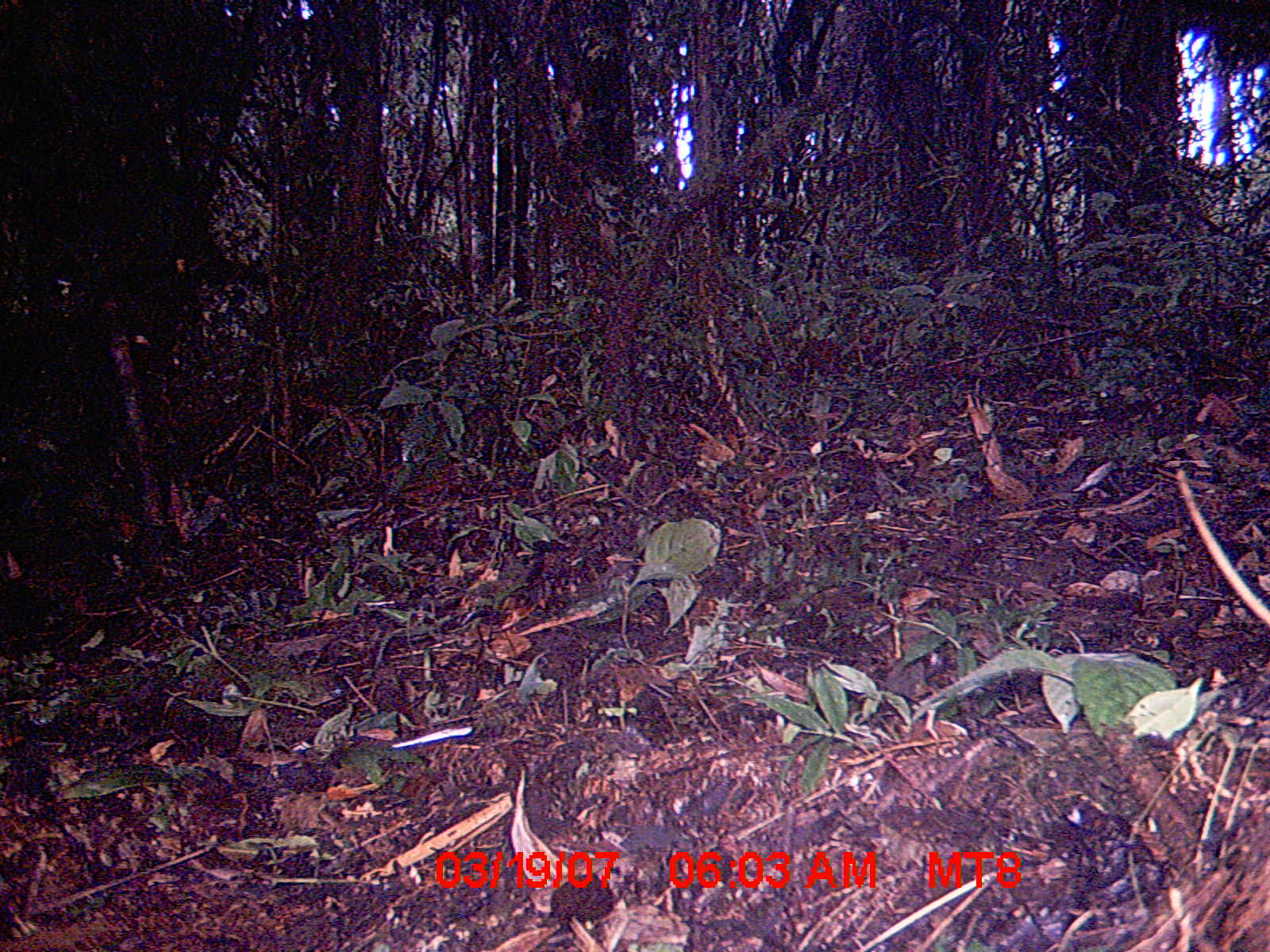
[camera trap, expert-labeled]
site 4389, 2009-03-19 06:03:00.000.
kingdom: Animalia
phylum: Chordata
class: Mammalia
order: Rodentia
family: Nesomyidae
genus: Nesomys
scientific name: Nesomys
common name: nesomys rodents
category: nesomys sp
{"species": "nesomys sp (nesomys rodents) (Nesomys)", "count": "1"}